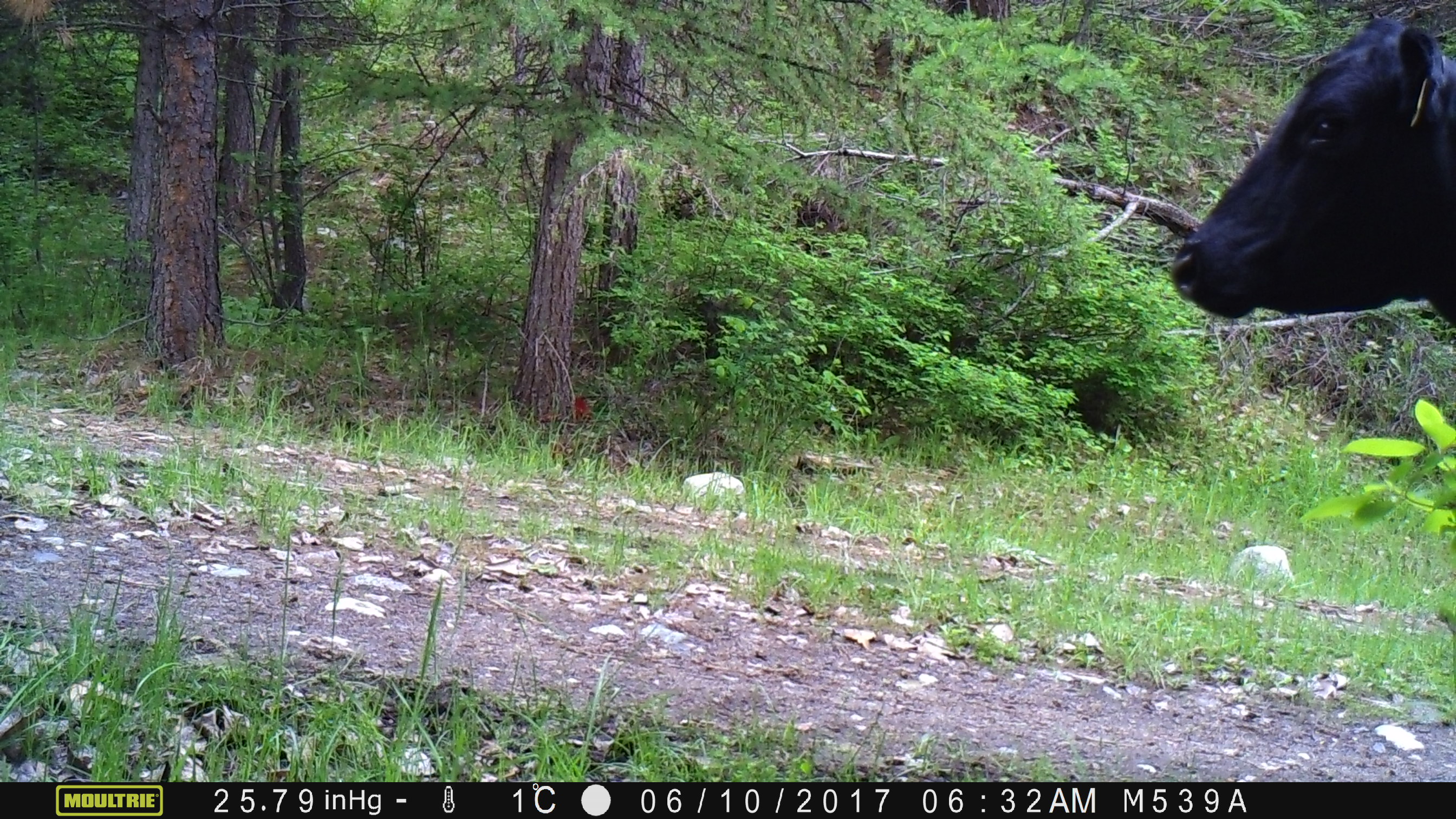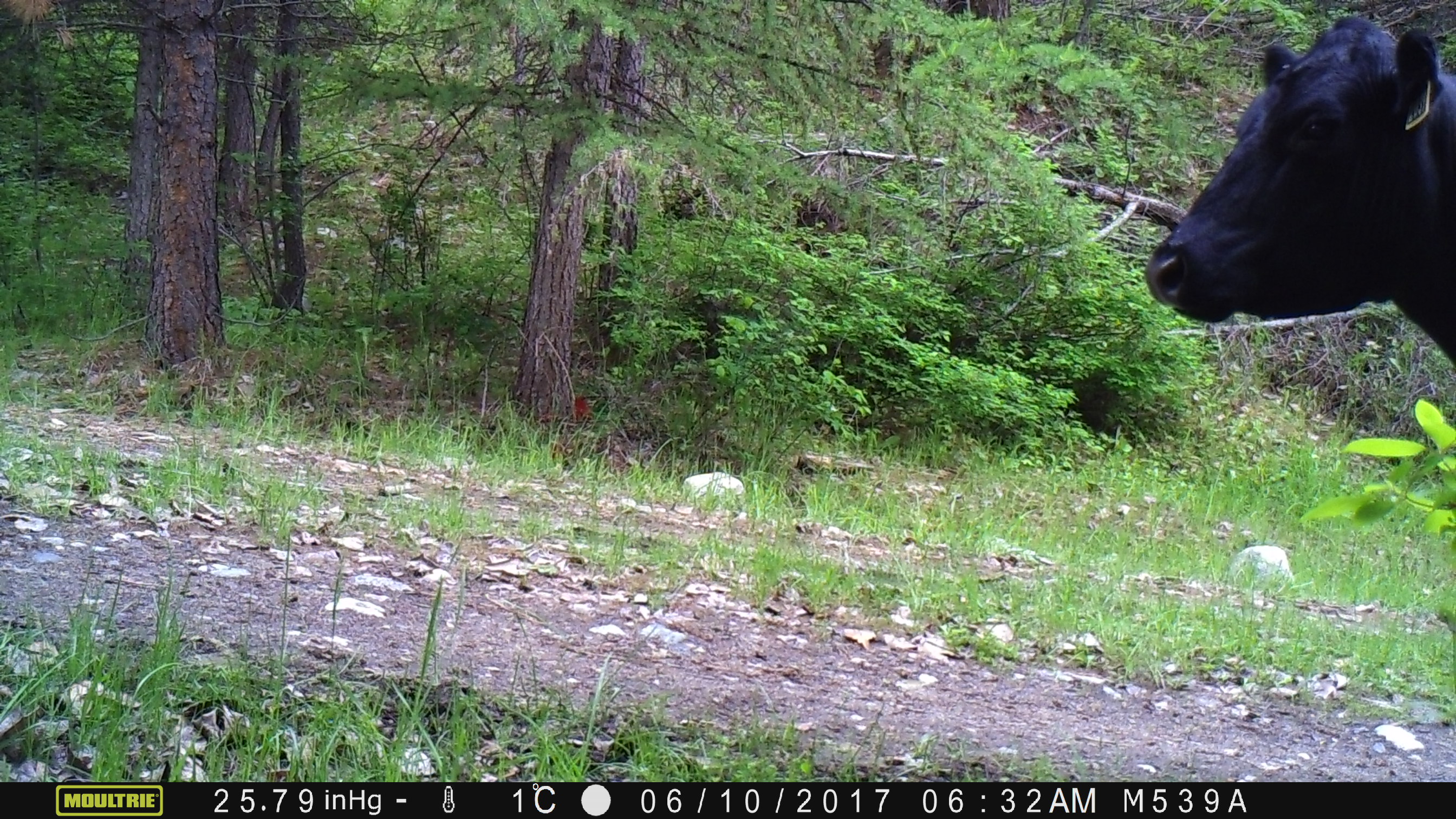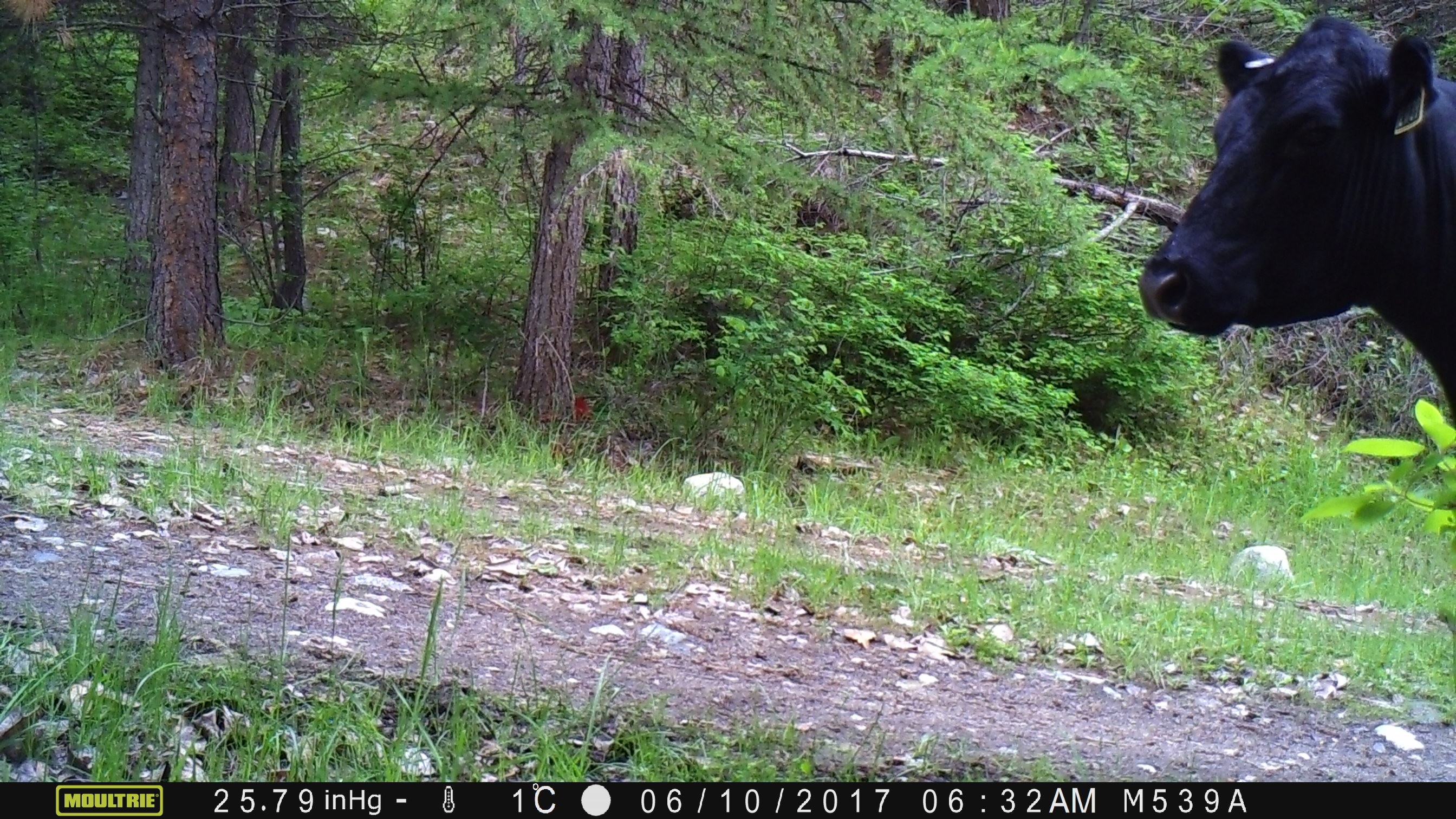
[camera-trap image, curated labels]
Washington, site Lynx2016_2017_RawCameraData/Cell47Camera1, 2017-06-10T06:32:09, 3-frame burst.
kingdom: Animalia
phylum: Chordata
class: Mammalia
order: Artiodactyla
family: Bovidae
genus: Bos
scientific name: Bos taurus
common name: domestic cattle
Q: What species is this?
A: Domestic cattle (Bos taurus).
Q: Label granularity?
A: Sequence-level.